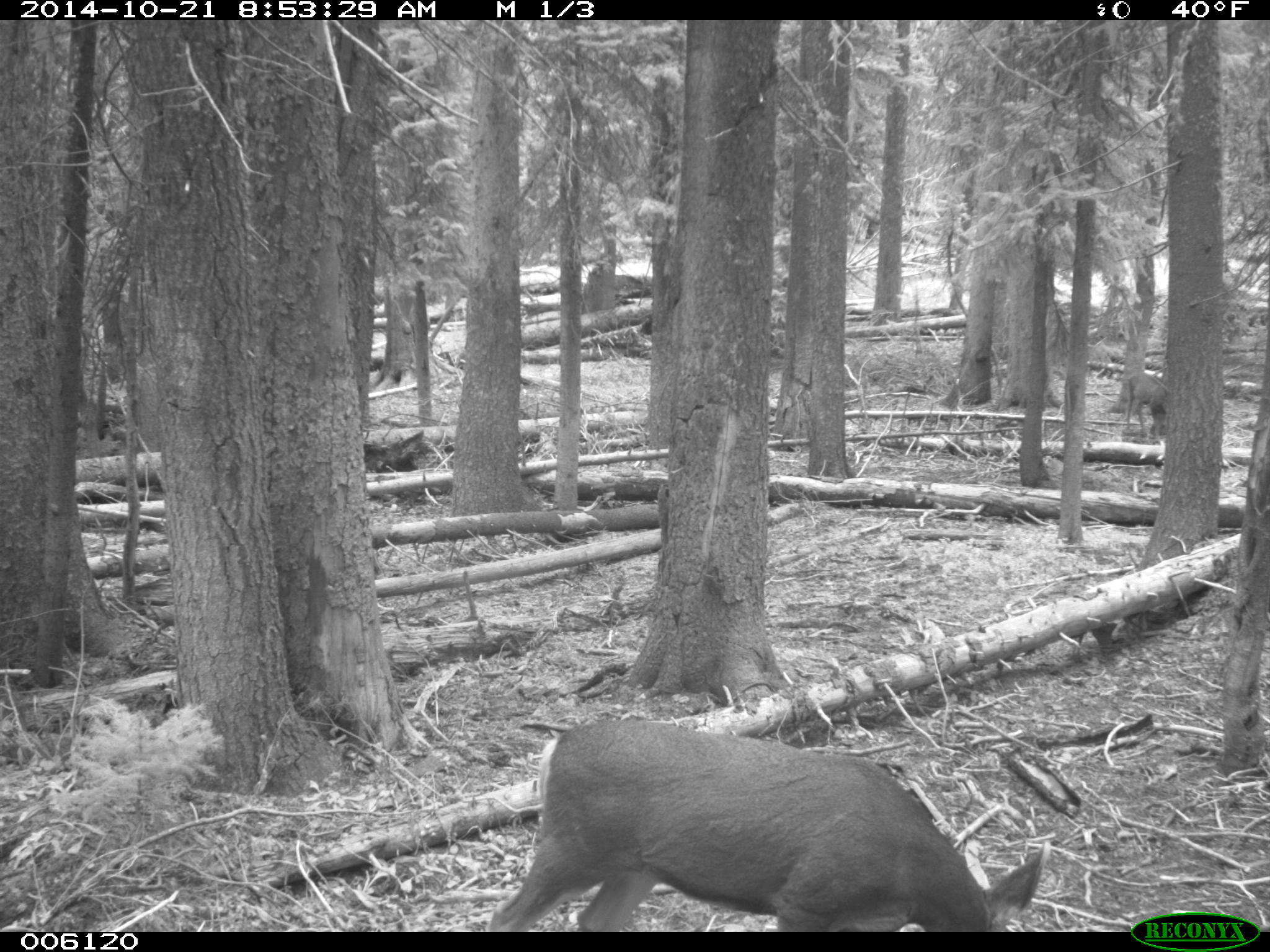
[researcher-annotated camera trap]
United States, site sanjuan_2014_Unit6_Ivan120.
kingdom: Animalia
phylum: Chordata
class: Mammalia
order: Artiodactyla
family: Cervidae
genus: Odocoileus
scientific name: Odocoileus hemionus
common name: mule deer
Odocoileus hemionus (mule deer).